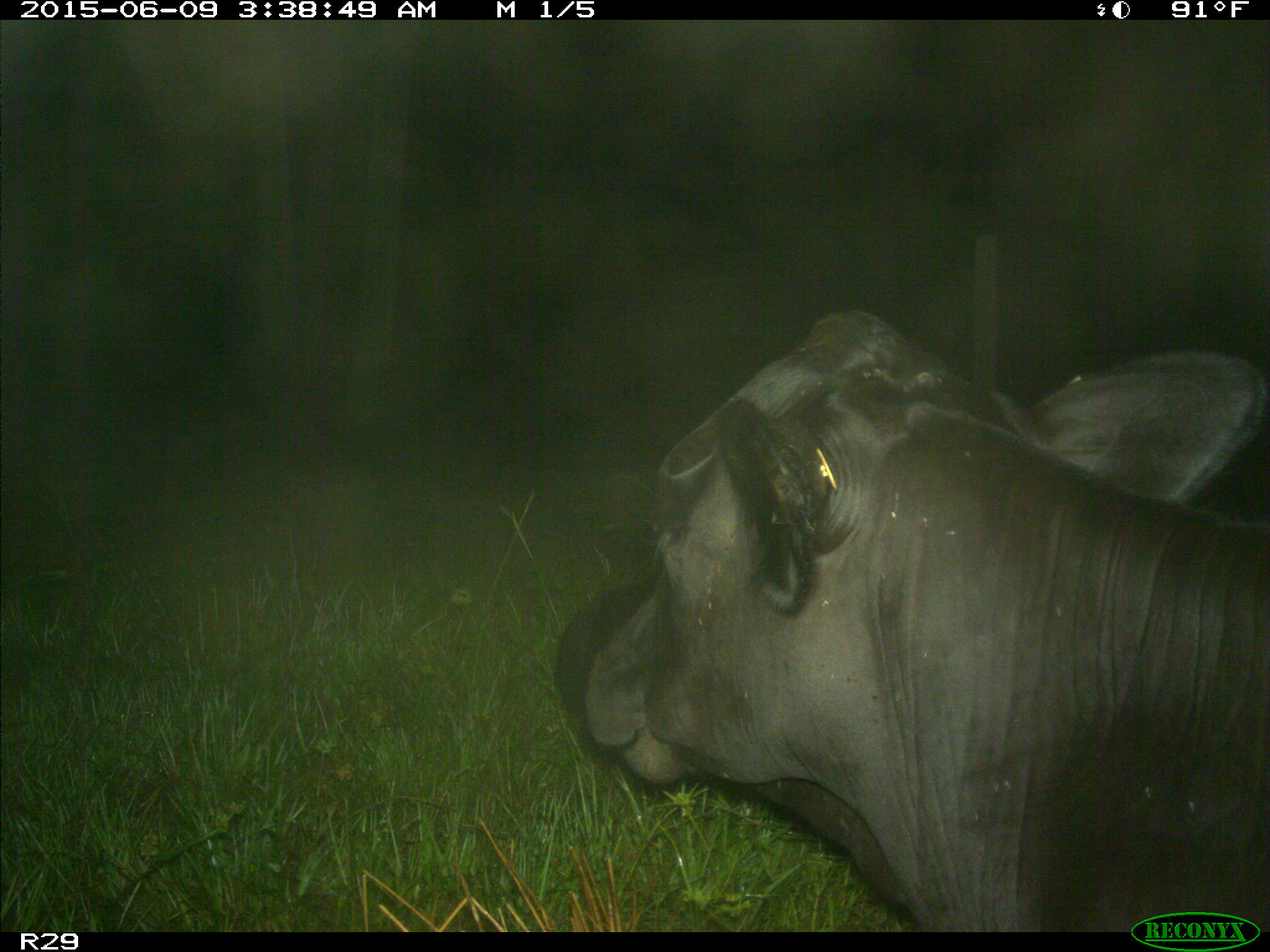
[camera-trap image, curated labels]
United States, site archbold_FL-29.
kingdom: Animalia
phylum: Chordata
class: Mammalia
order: Artiodactyla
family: Bovidae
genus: Bos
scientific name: Bos taurus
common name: domestic cow